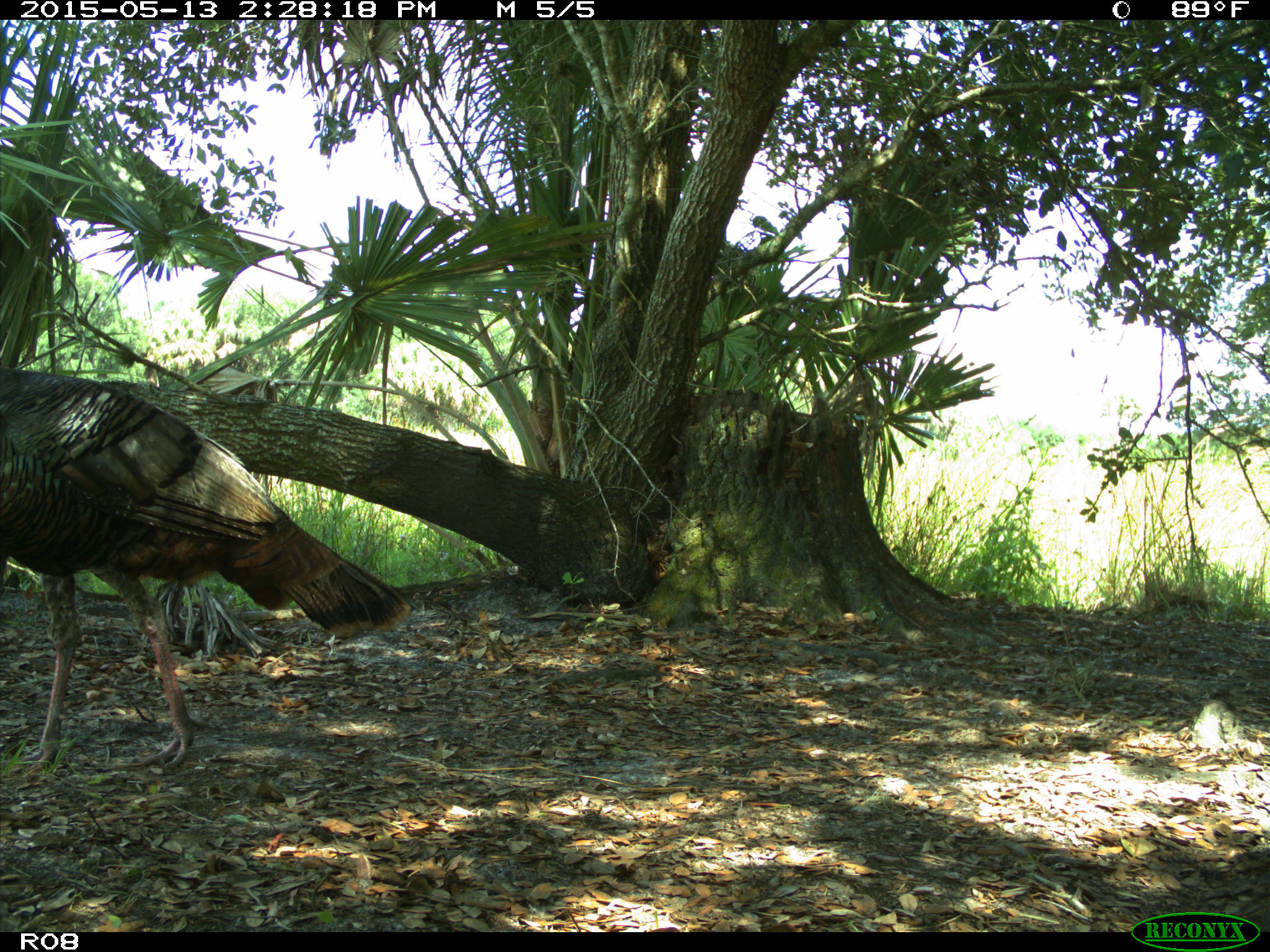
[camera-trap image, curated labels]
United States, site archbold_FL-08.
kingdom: Animalia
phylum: Chordata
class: Aves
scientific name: Aves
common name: birds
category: unidentified bird